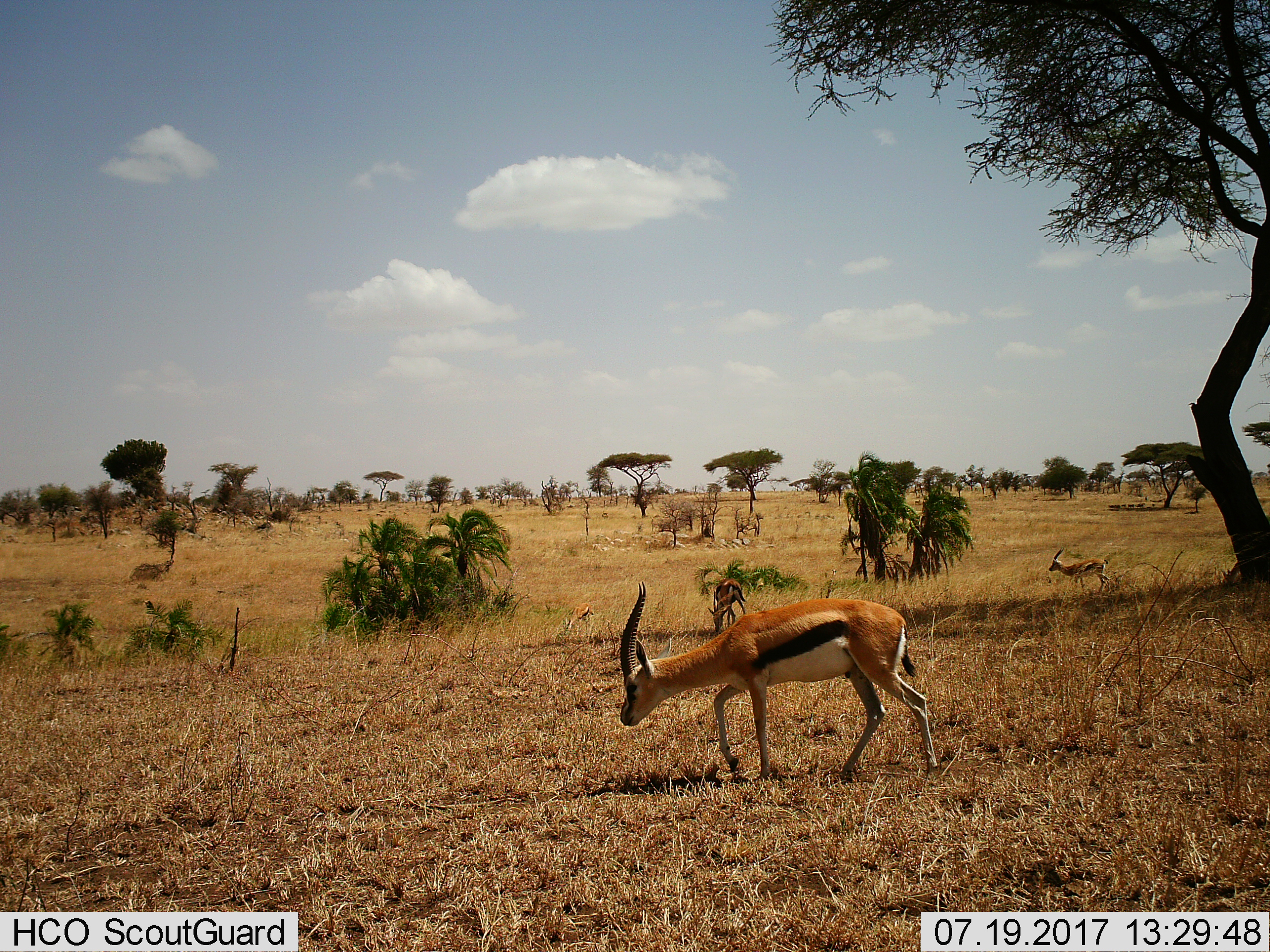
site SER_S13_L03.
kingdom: Animalia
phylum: Chordata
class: Mammalia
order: Artiodactyla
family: Bovidae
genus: Eudorcas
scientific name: Eudorcas thomsonii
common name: thomson's gazelle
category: gazellethomsons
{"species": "gazellethomsons (thomson's gazelle) (Eudorcas thomsonii)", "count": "3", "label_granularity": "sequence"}